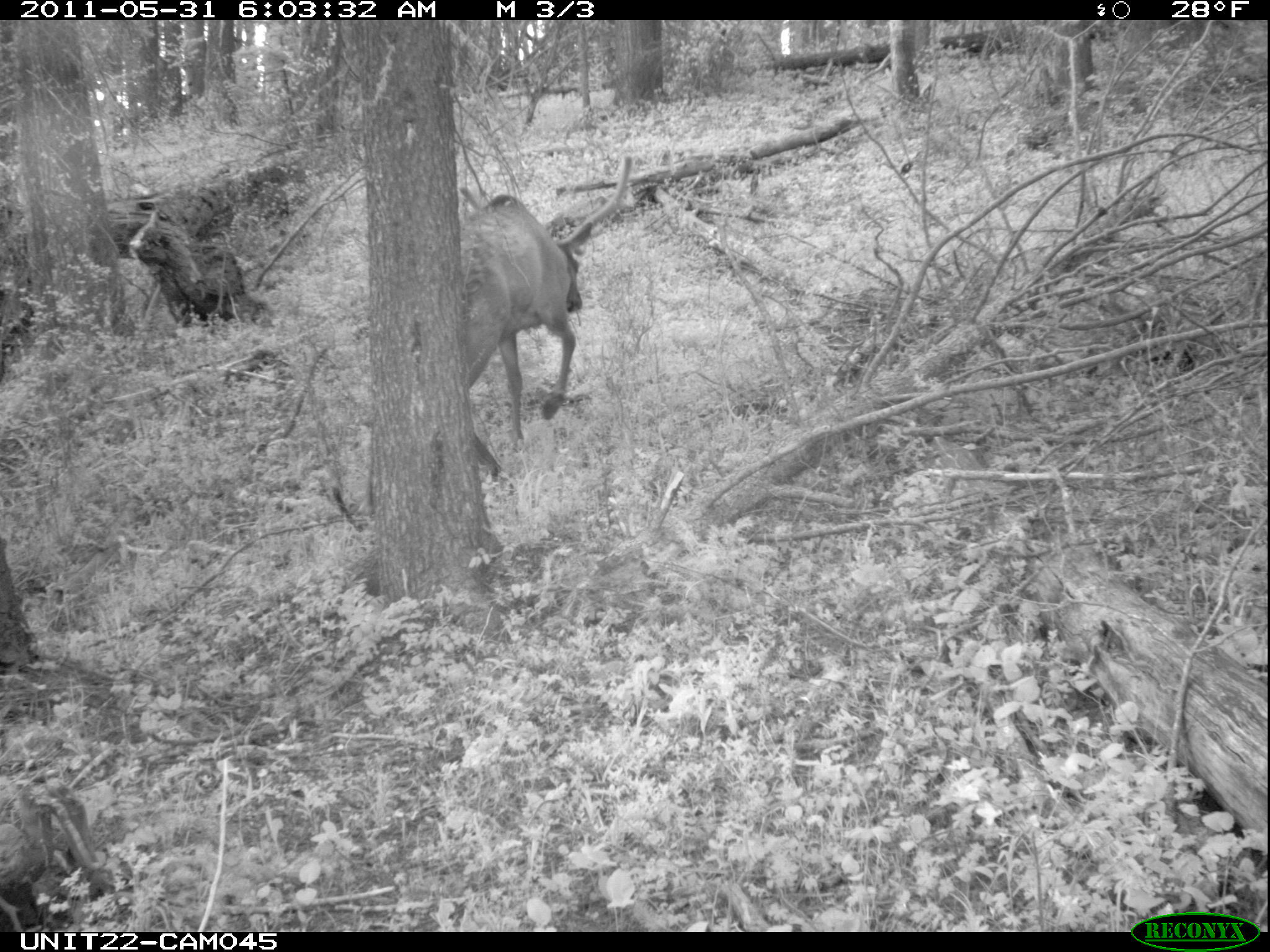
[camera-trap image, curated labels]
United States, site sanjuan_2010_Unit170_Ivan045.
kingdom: Animalia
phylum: Chordata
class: Mammalia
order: Artiodactyla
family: Cervidae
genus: Cervus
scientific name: Cervus elaphus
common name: red deer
Cervus elaphus (red deer).